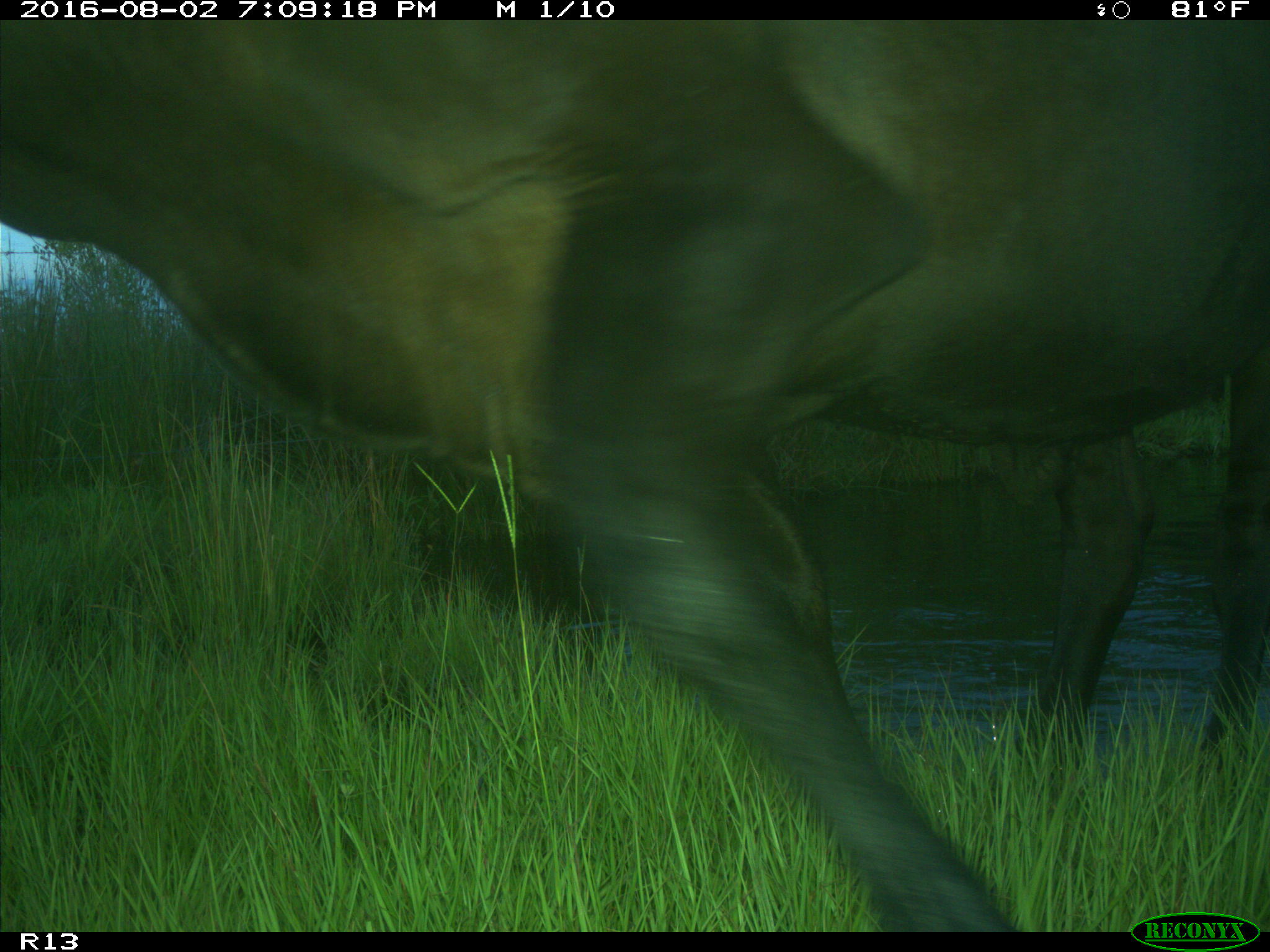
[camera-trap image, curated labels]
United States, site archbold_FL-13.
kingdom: Animalia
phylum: Chordata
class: Mammalia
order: Artiodactyla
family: Bovidae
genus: Bos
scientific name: Bos taurus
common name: domestic cow